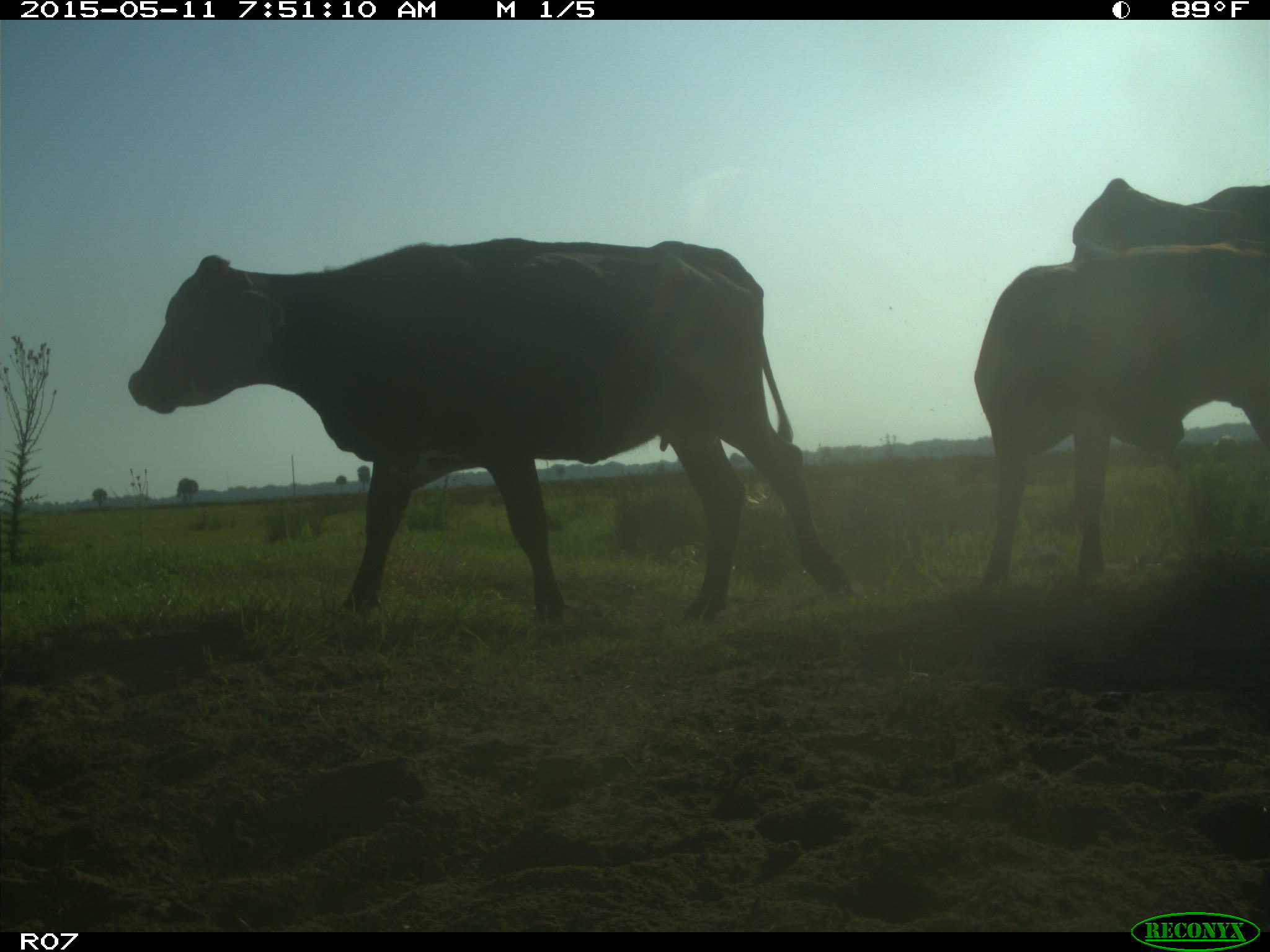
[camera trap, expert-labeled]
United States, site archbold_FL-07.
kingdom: Animalia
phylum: Chordata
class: Mammalia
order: Artiodactyla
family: Bovidae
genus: Bos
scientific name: Bos taurus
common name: domestic cow